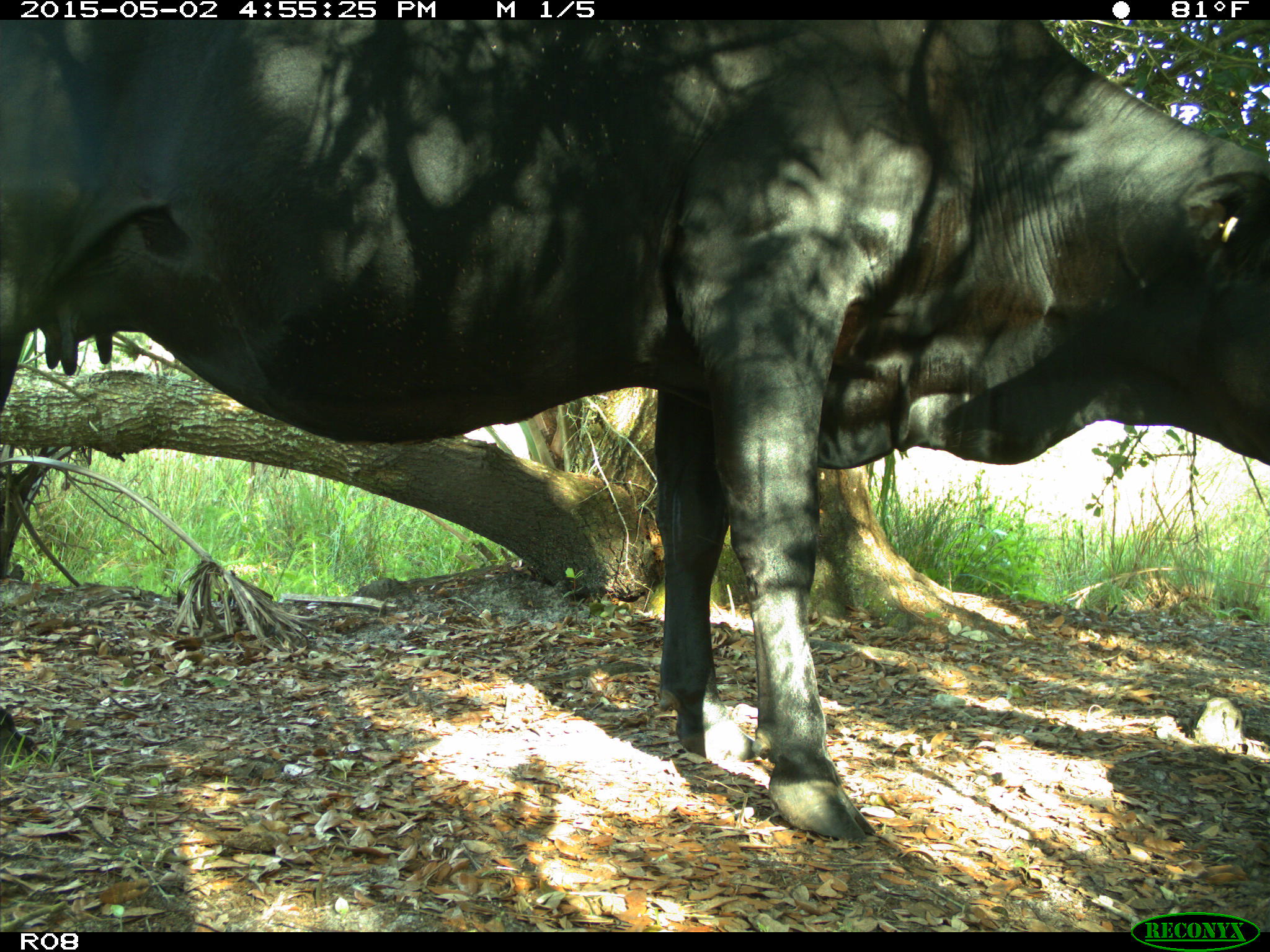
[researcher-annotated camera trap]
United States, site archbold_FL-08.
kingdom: Animalia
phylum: Chordata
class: Mammalia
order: Artiodactyla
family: Bovidae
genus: Bos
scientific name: Bos taurus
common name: domestic cow